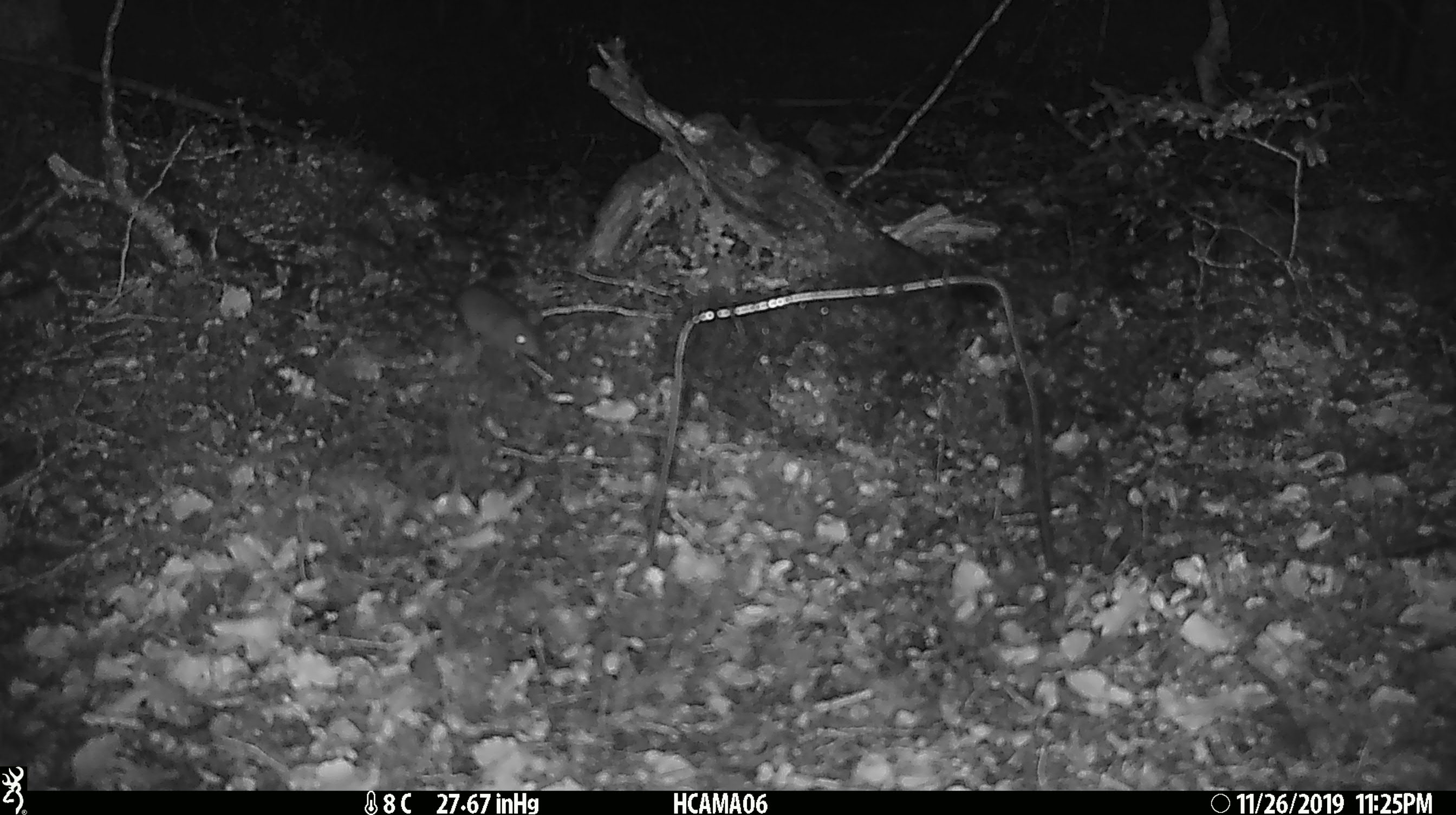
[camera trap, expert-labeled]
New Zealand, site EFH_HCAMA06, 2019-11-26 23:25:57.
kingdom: Animalia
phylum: Chordata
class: Mammalia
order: Rodentia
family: Muridae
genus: Mus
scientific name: Mus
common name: mouse